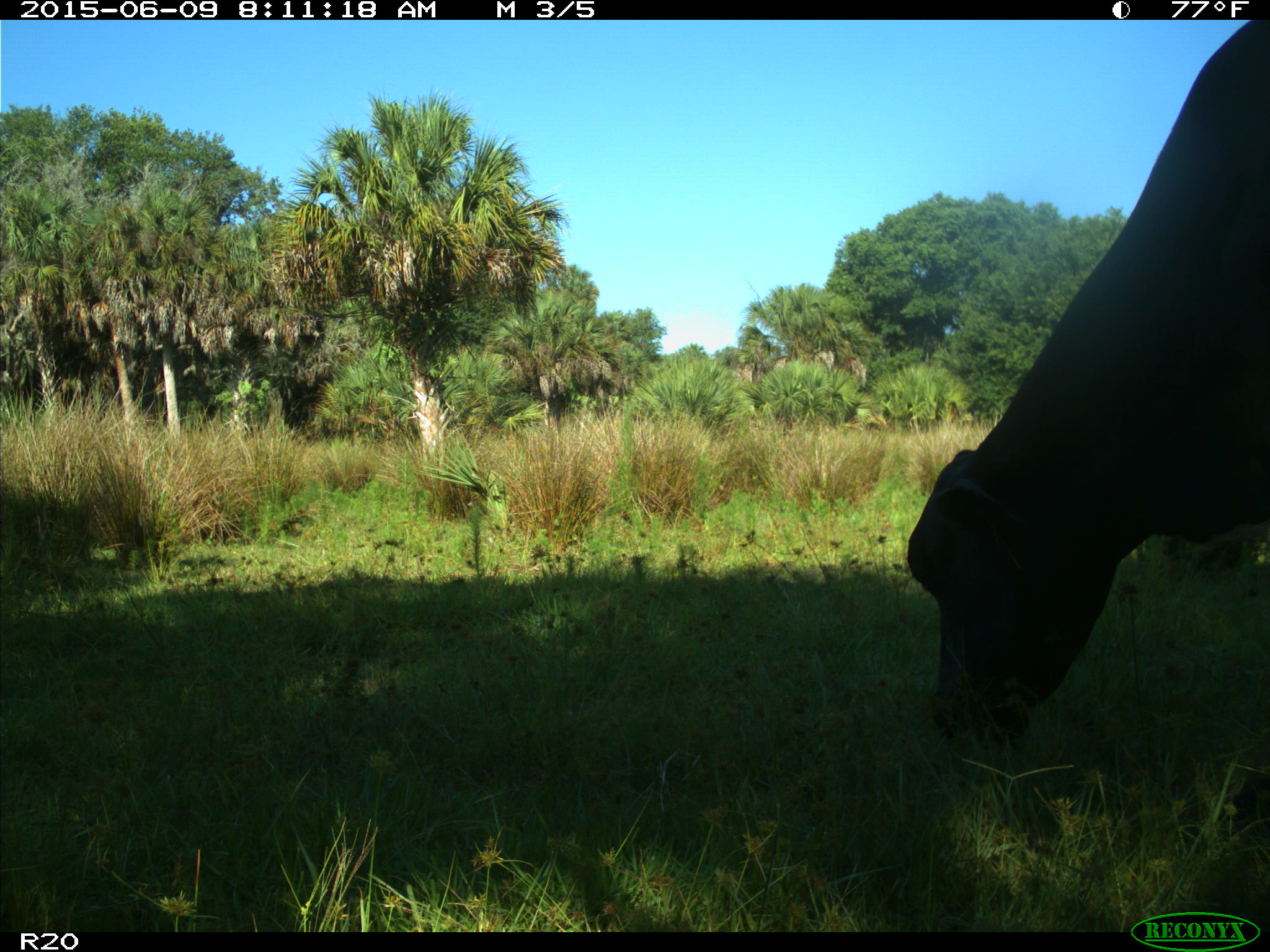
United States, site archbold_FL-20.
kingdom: Animalia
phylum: Chordata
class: Mammalia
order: Artiodactyla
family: Bovidae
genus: Bos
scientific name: Bos taurus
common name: domestic cow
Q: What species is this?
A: Bos taurus (domestic cow).